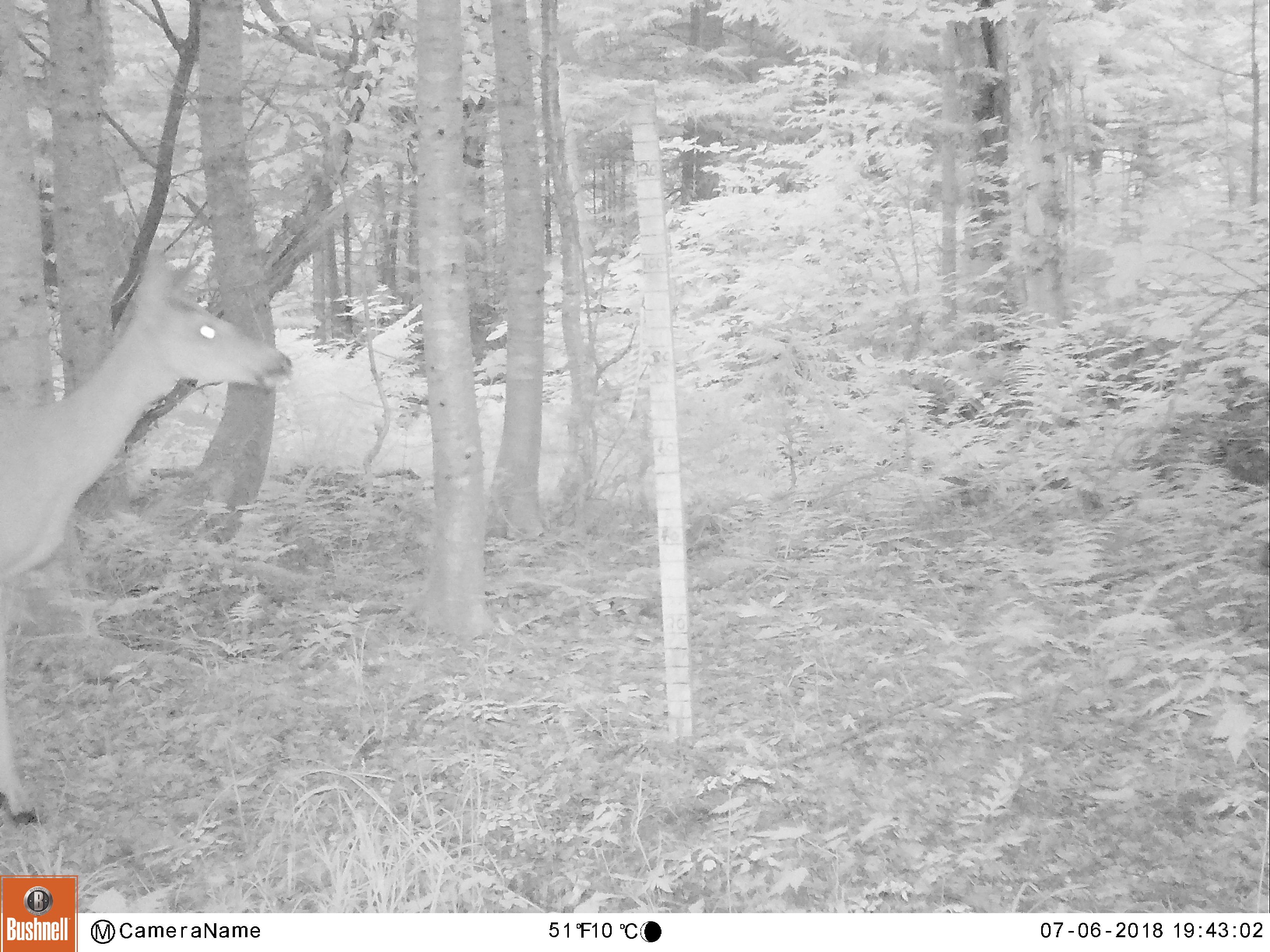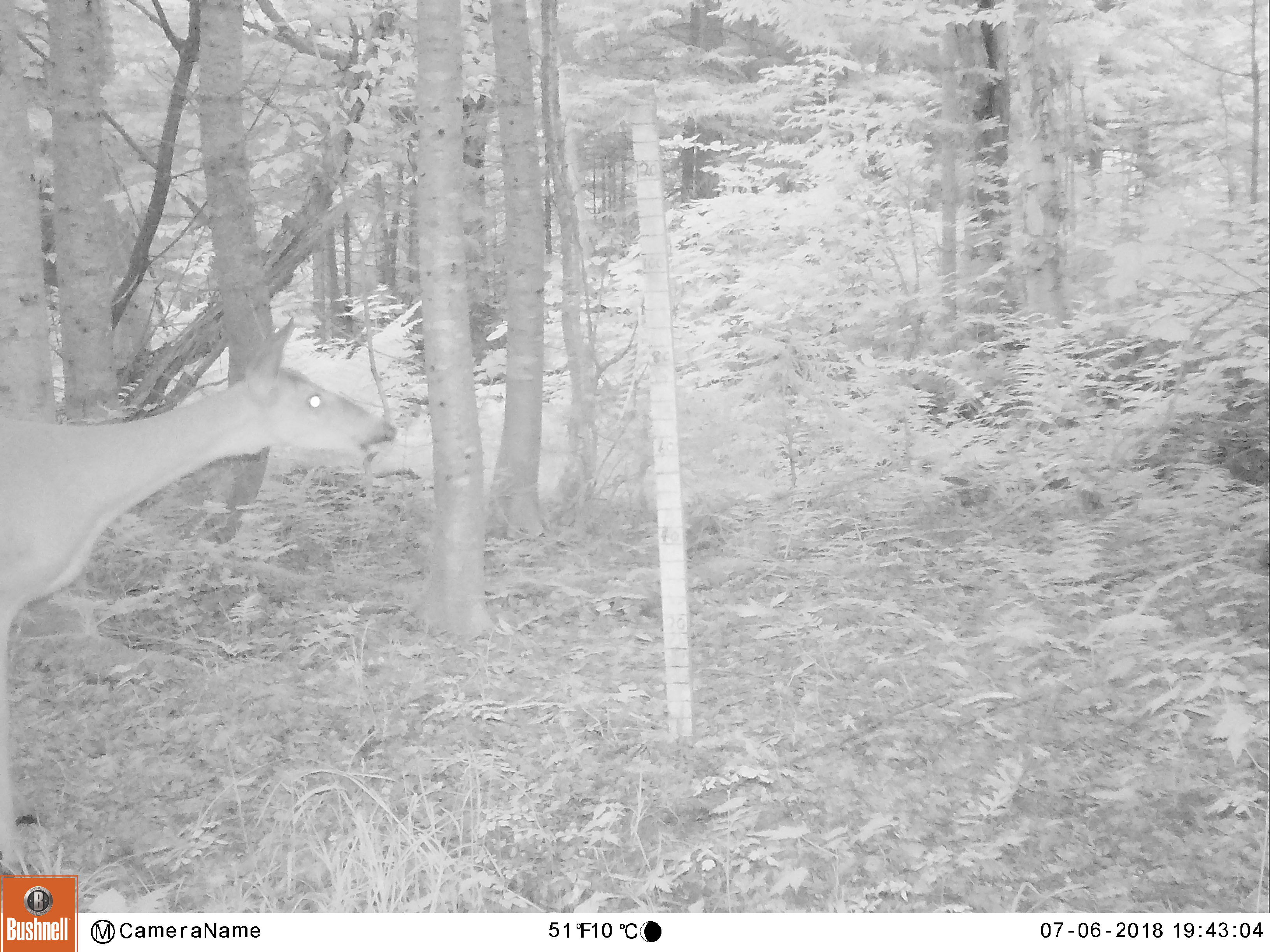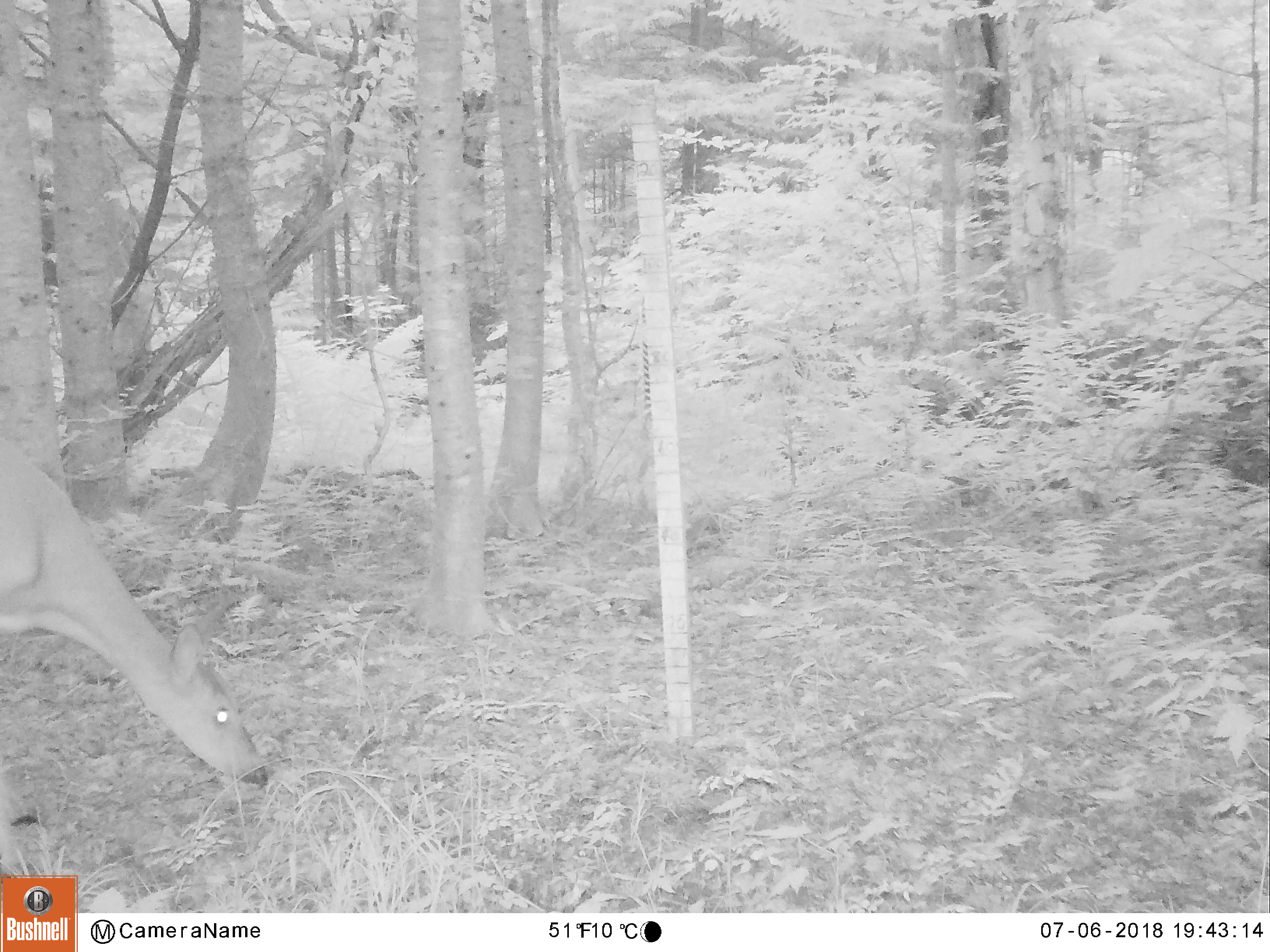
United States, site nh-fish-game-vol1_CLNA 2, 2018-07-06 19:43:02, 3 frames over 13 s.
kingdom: Animalia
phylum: Chordata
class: Mammalia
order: Artiodactyla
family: Cervidae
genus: Odocoileus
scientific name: Odocoileus virginianus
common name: white-tailed deer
White-tailed deer (Odocoileus virginianus).